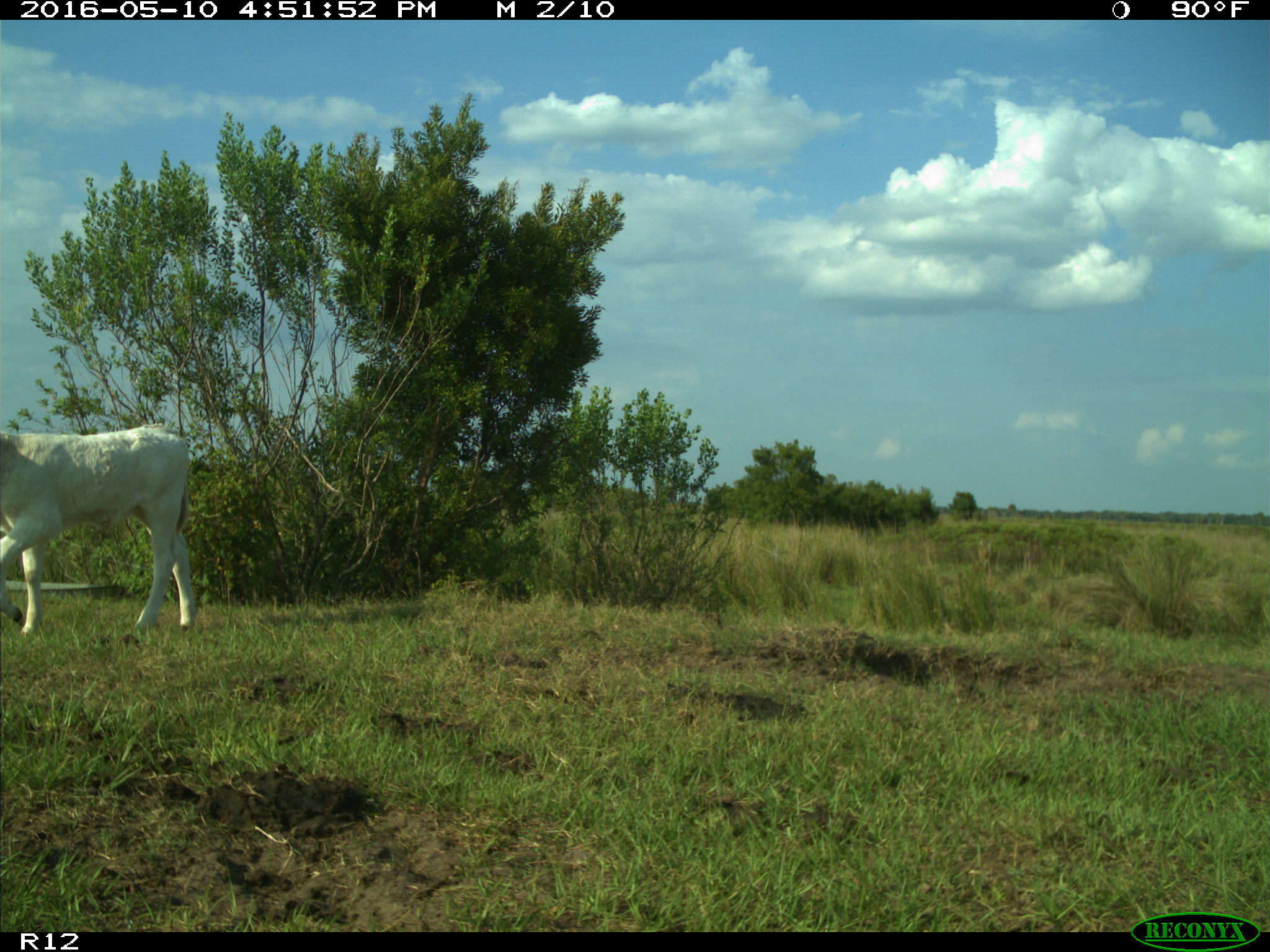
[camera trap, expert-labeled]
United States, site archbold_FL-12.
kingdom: Animalia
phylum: Chordata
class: Mammalia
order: Artiodactyla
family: Bovidae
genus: Bos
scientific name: Bos taurus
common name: domestic cow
Bos taurus (domestic cow).